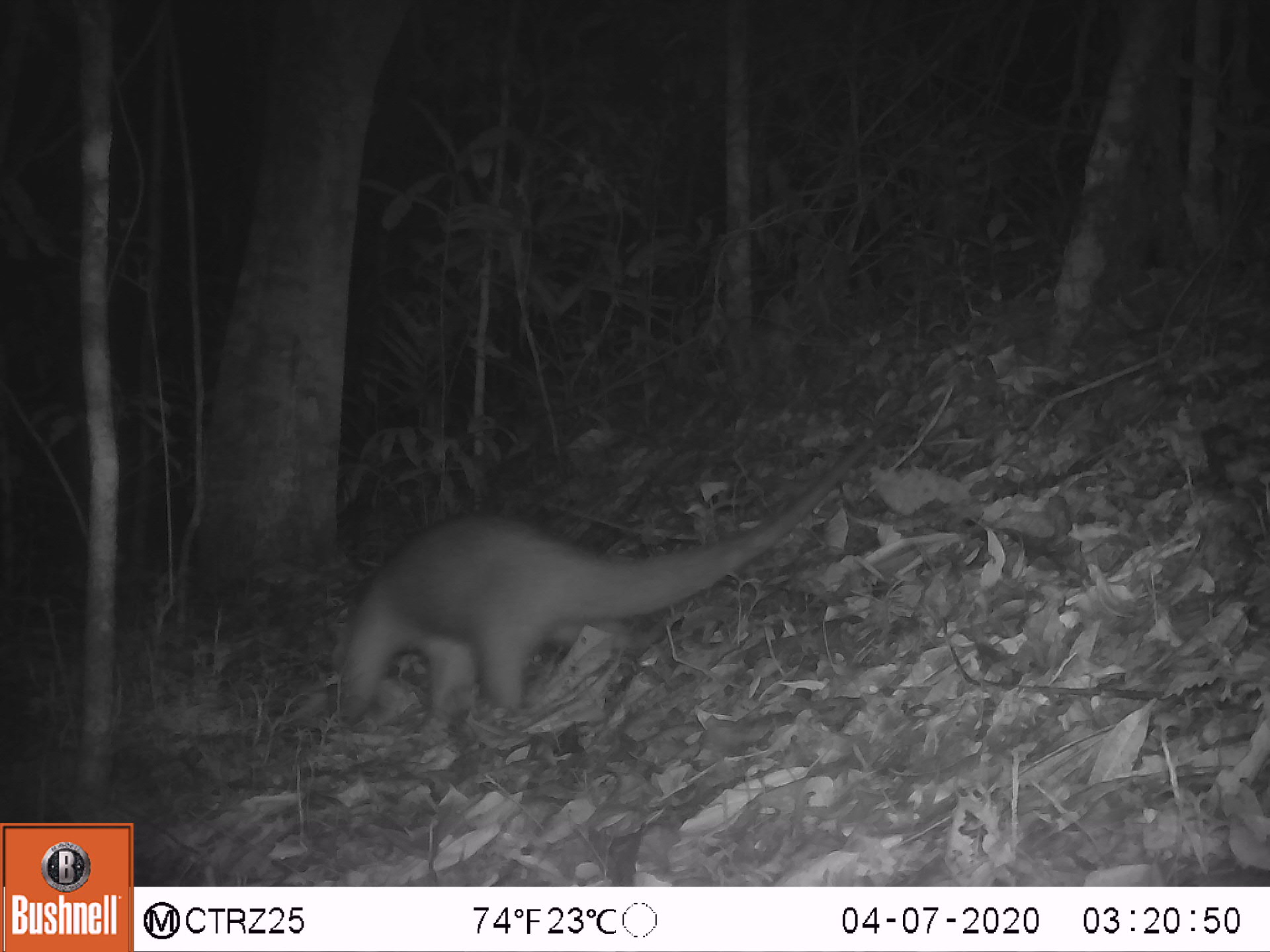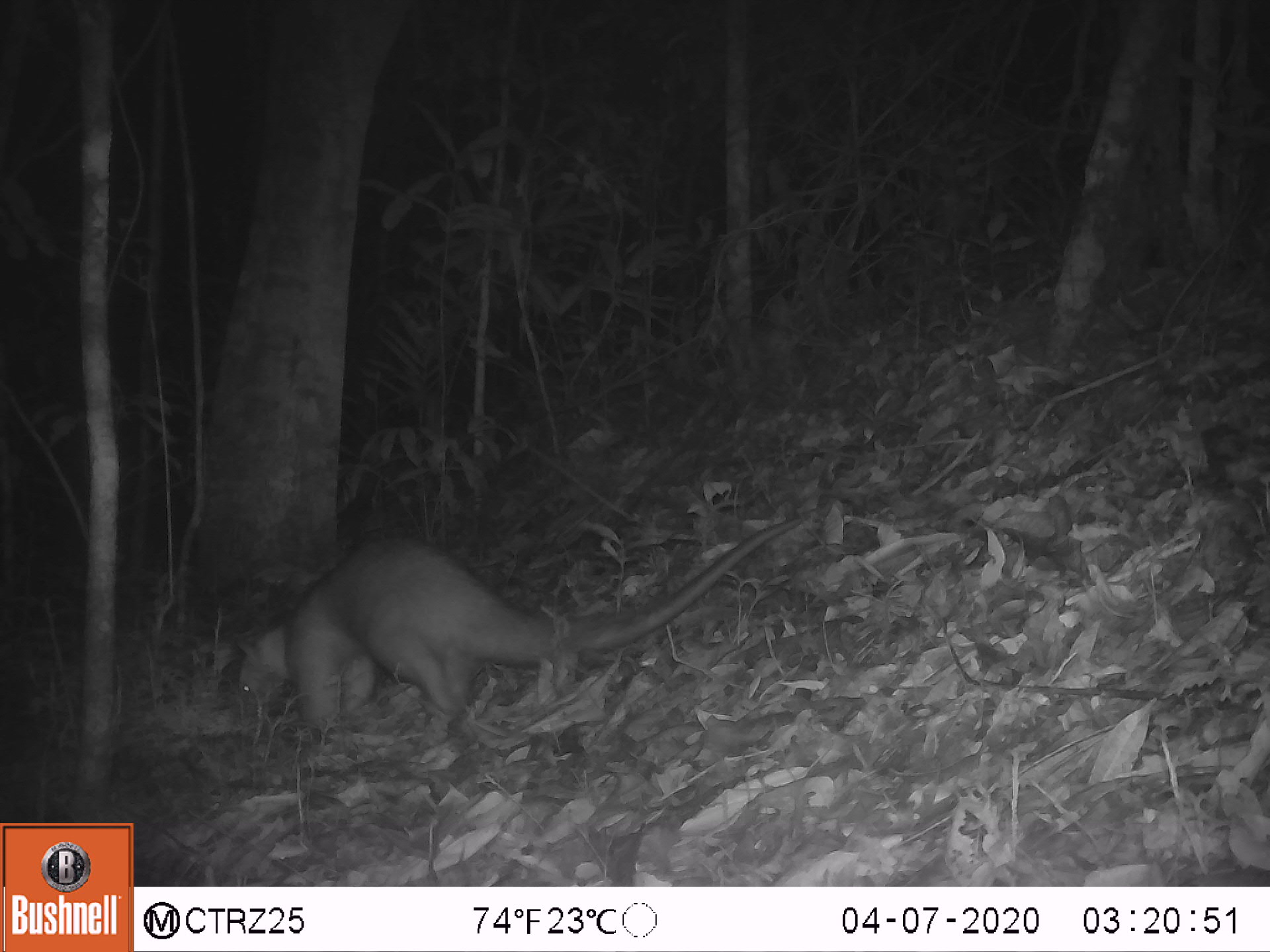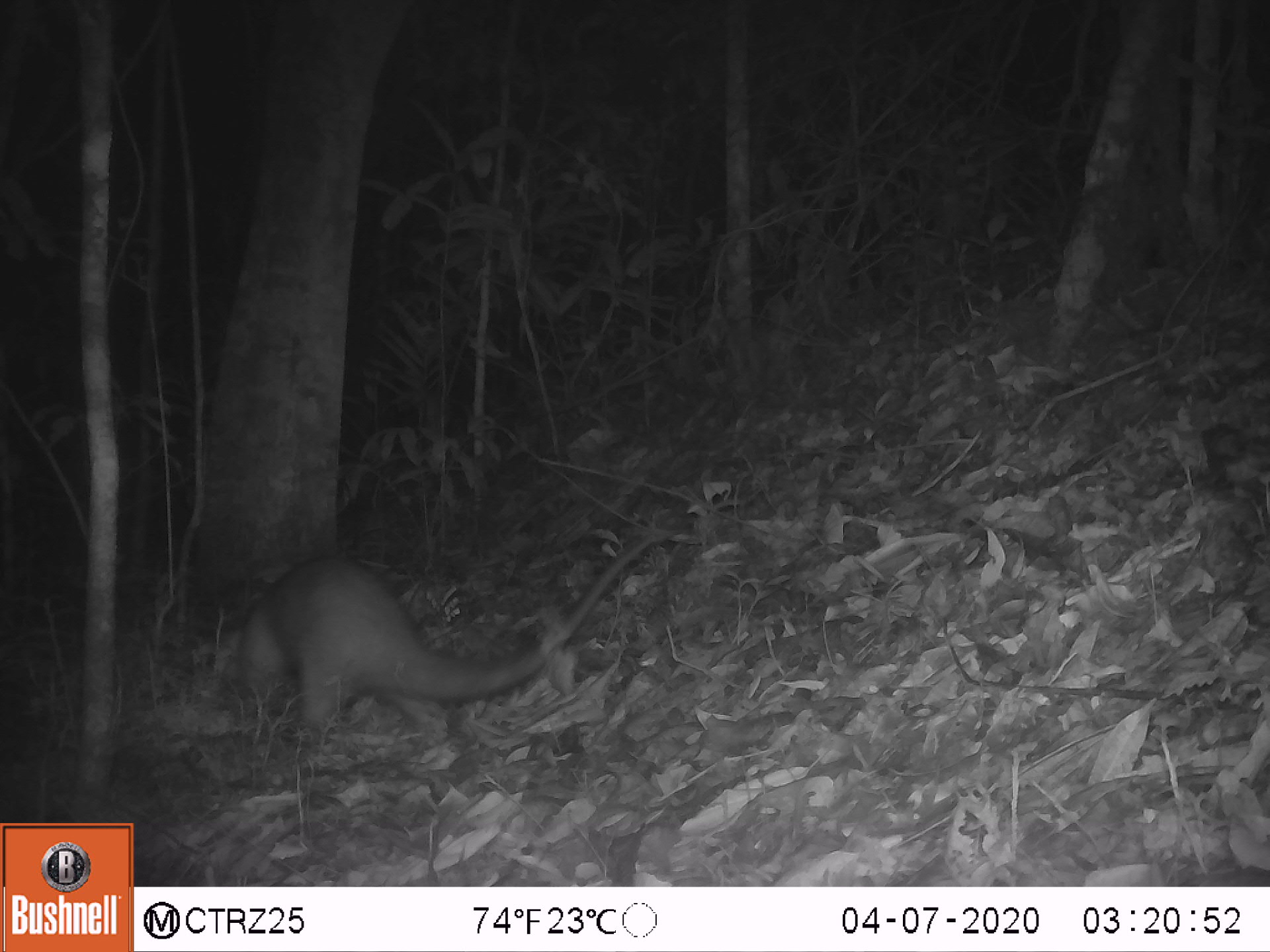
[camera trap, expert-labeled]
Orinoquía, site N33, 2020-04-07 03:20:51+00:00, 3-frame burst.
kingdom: Animalia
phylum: Chordata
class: Mammalia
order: Pilosa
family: Myrmecophagidae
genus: Tamandua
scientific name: Tamandua tetradactyla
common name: southern tamandua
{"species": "southern tamandua (Tamandua tetradactyla)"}